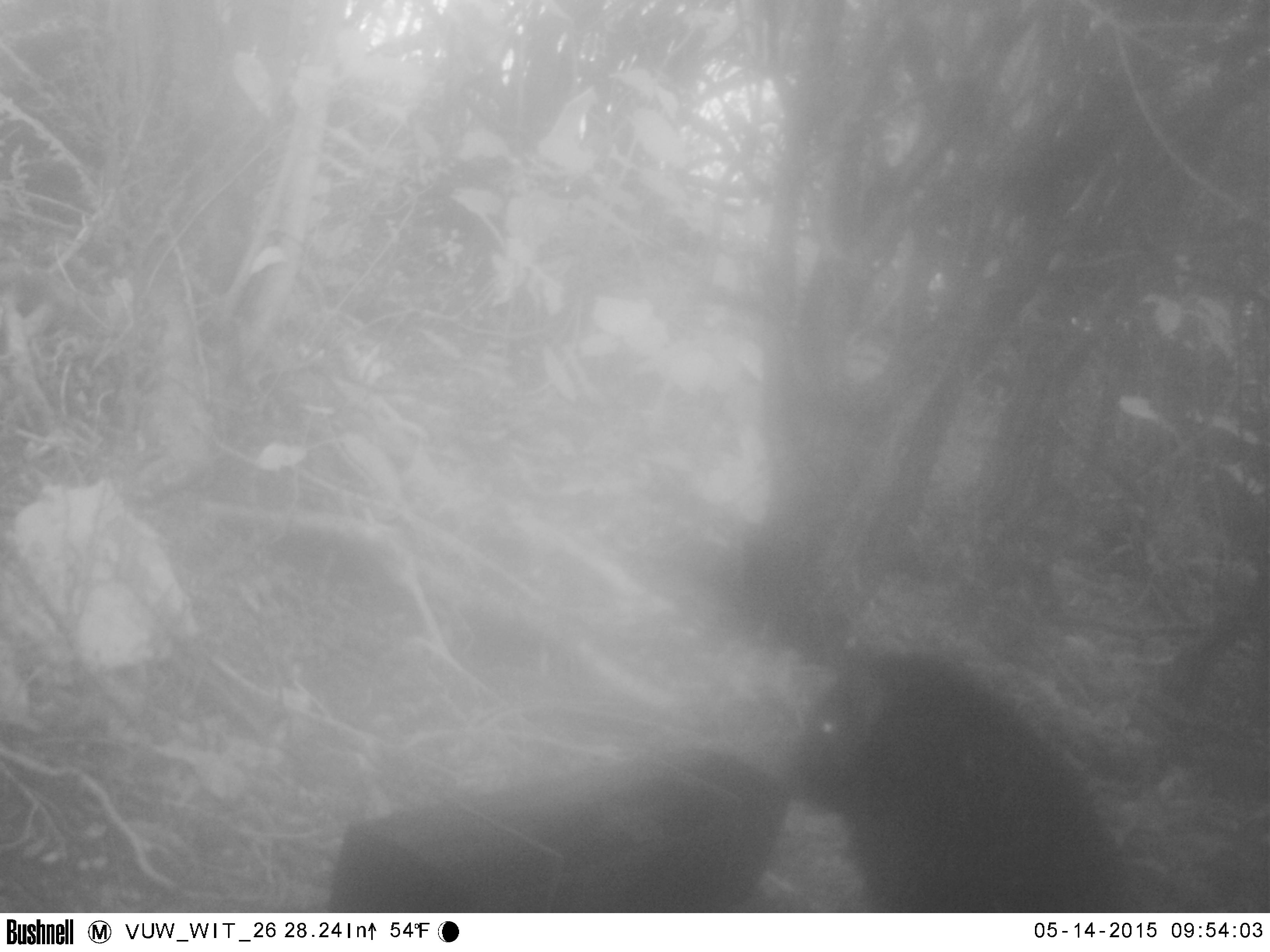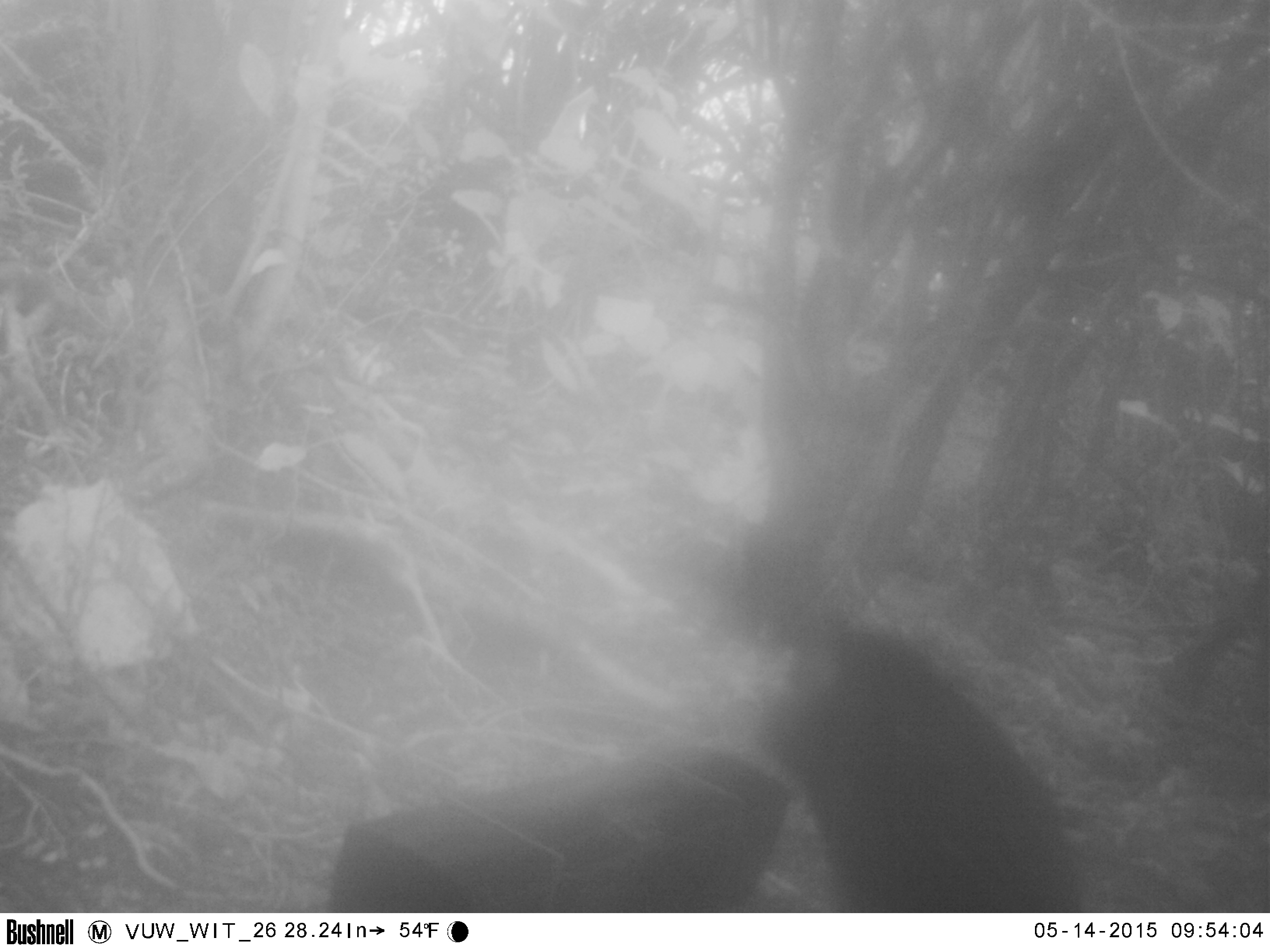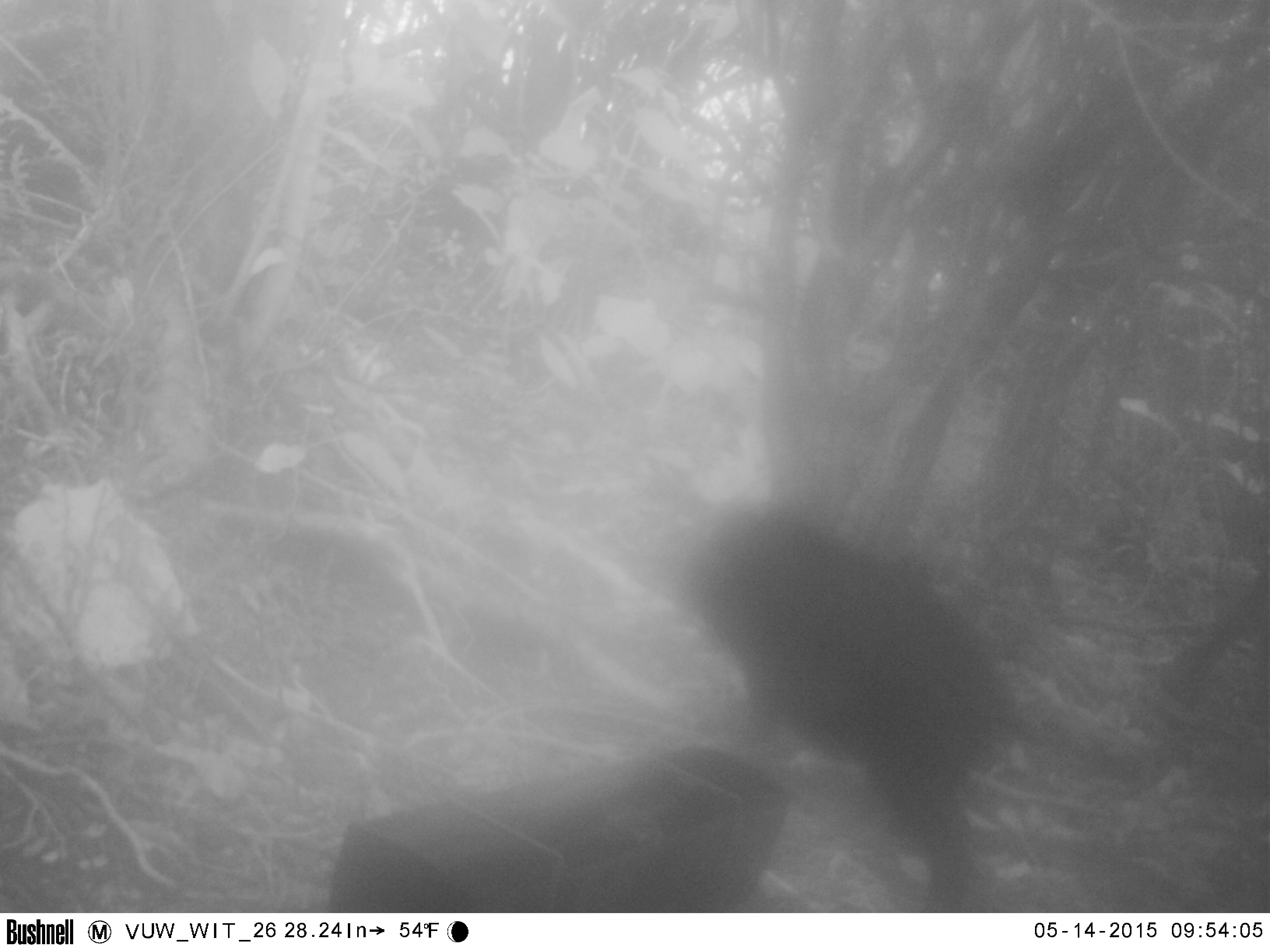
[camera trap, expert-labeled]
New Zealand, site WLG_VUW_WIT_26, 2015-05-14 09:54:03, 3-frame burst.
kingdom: Animalia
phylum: Chordata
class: Mammalia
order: Artiodactyla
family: Suidae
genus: Sus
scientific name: Sus scrofa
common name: pig